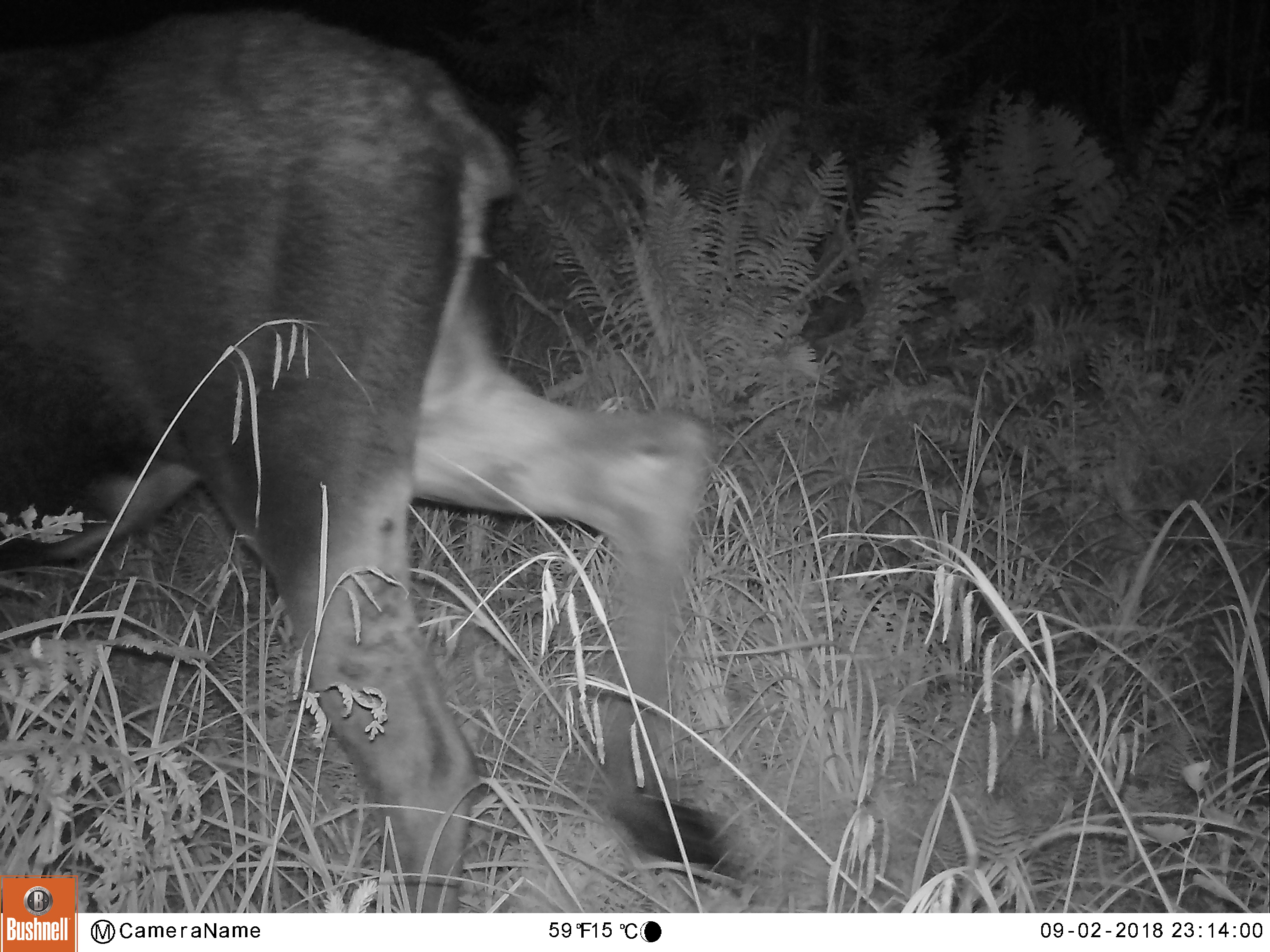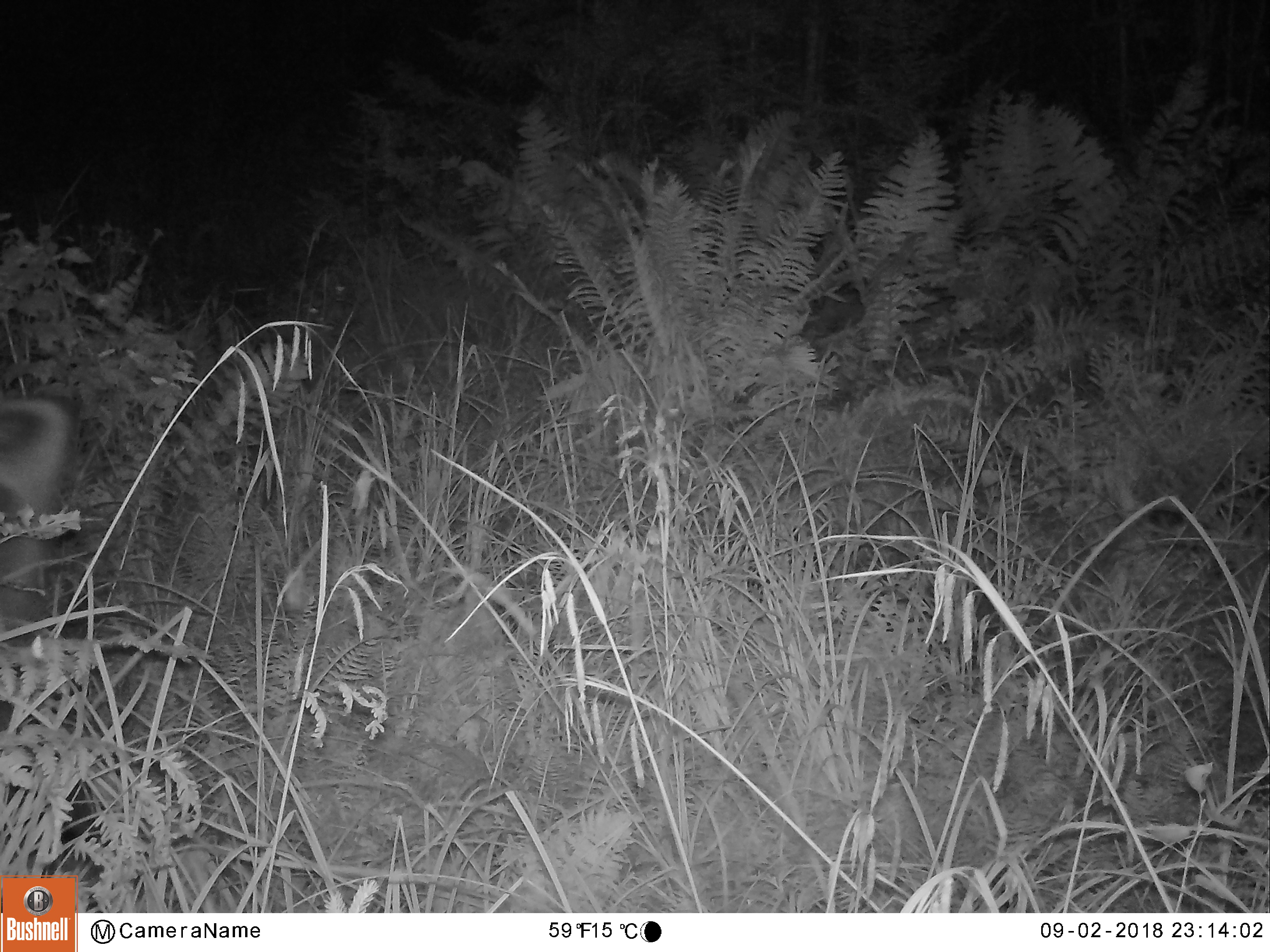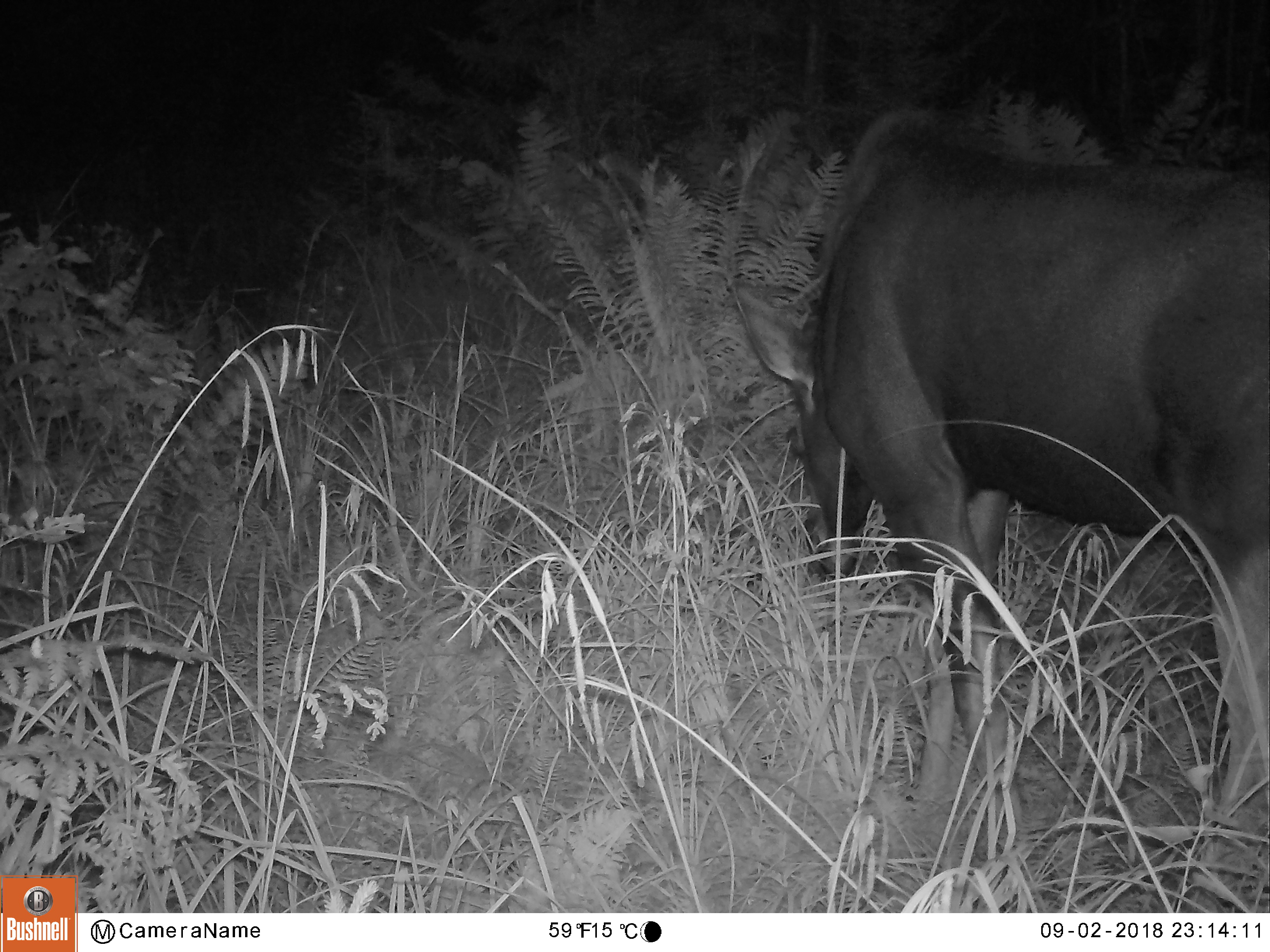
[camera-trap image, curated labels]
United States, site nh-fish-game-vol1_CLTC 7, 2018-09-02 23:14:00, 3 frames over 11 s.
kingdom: Animalia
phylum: Chordata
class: Mammalia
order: Artiodactyla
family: Cervidae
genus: Alces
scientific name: Alces alces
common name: moose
Moose (Alces alces).